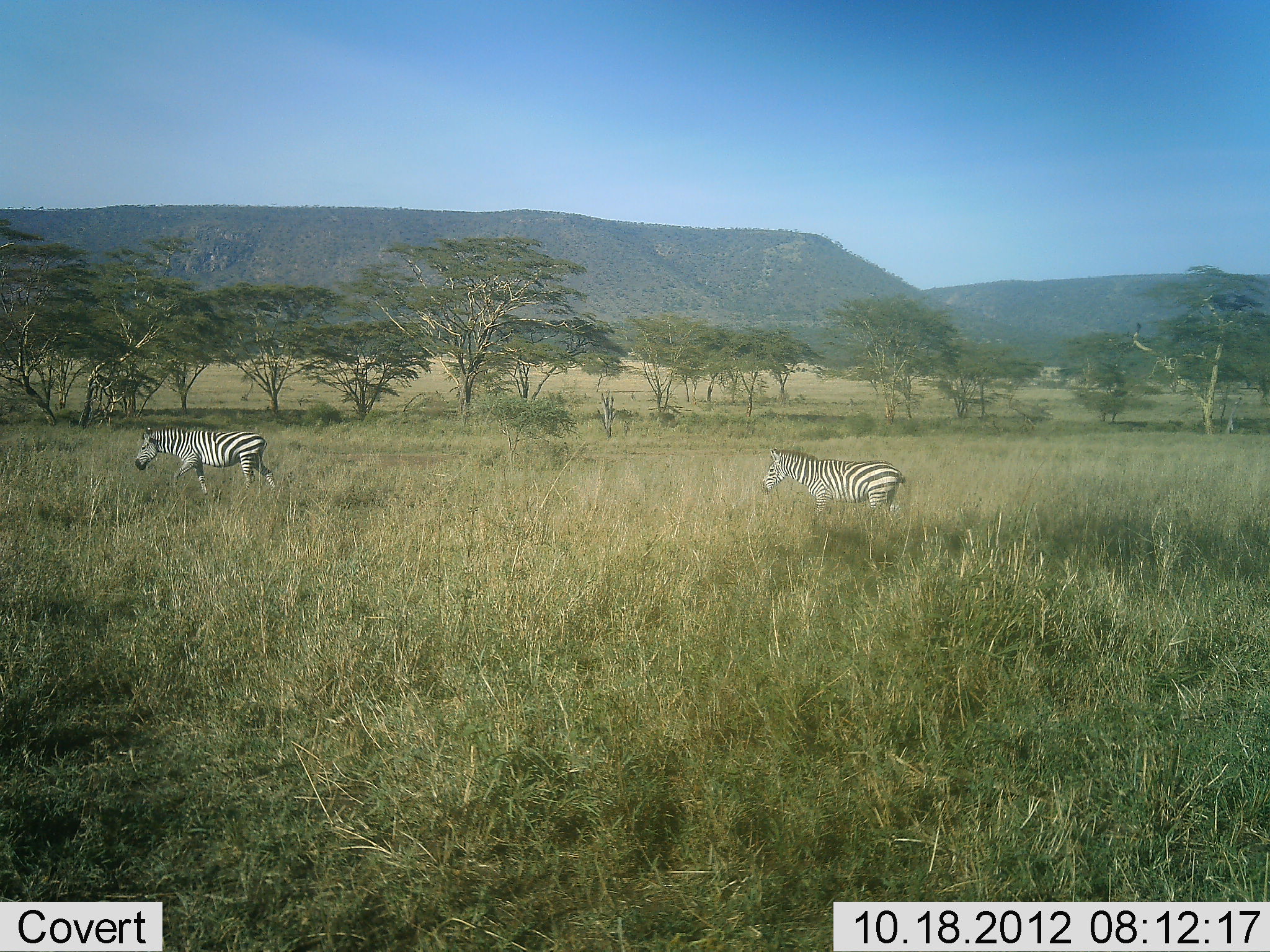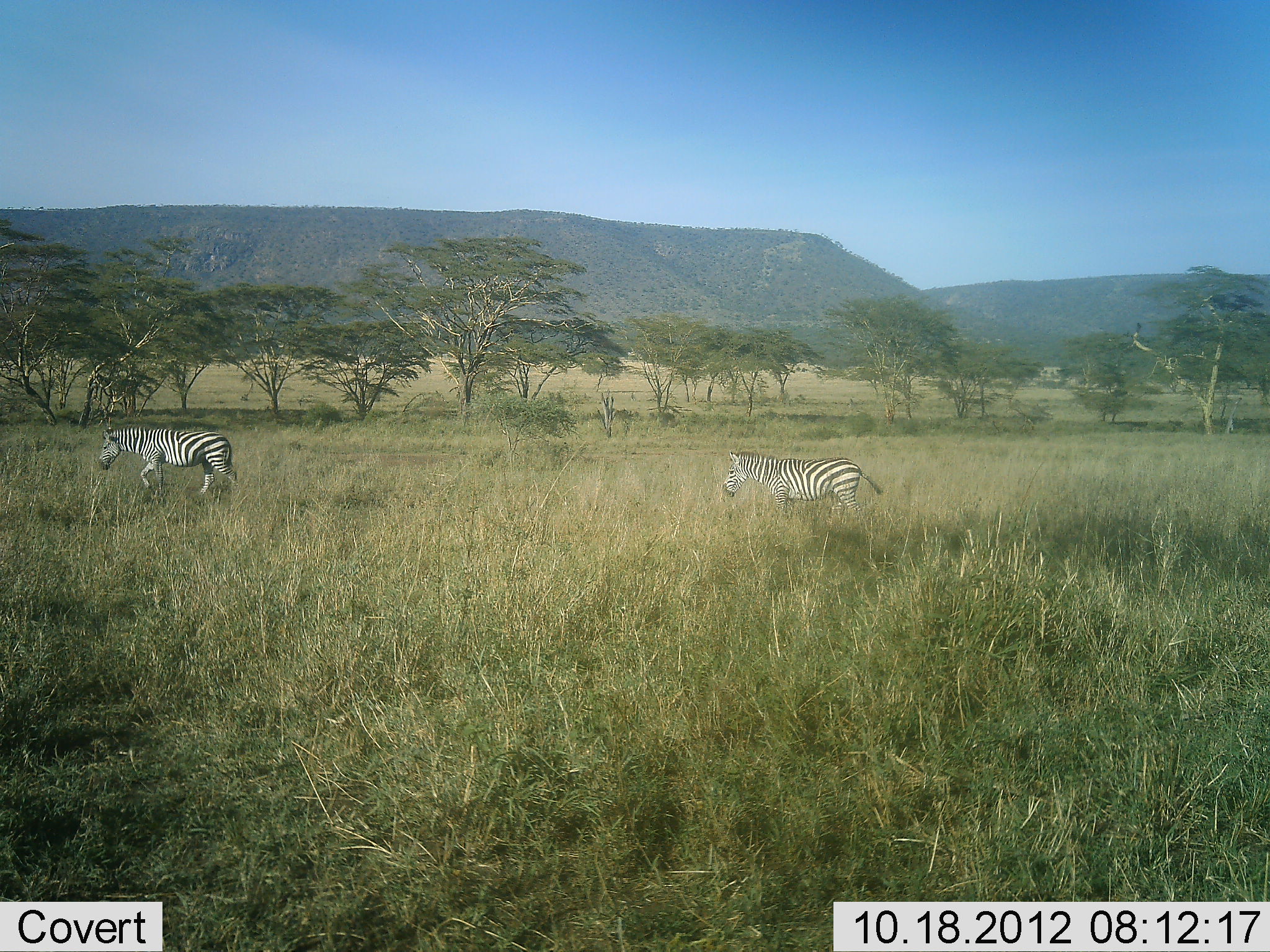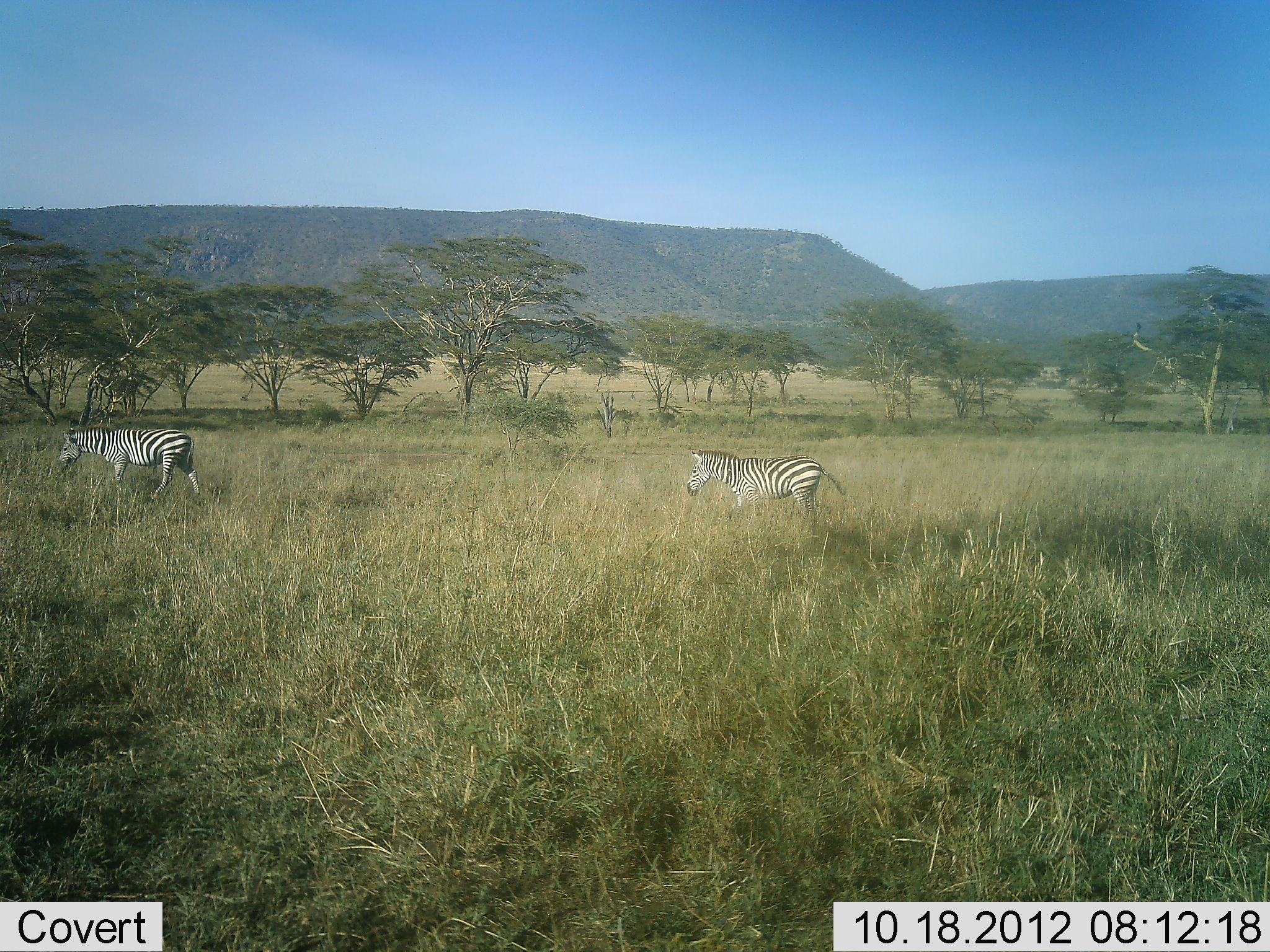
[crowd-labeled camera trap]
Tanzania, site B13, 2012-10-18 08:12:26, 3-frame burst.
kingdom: Animalia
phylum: Chordata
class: Mammalia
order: Perissodactyla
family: Equidae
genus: Equus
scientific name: Equus quagga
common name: plains zebra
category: zebra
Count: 2.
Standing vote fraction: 0%.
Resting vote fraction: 0%.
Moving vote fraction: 100%.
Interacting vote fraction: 0%.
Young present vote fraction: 0%.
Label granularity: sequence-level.